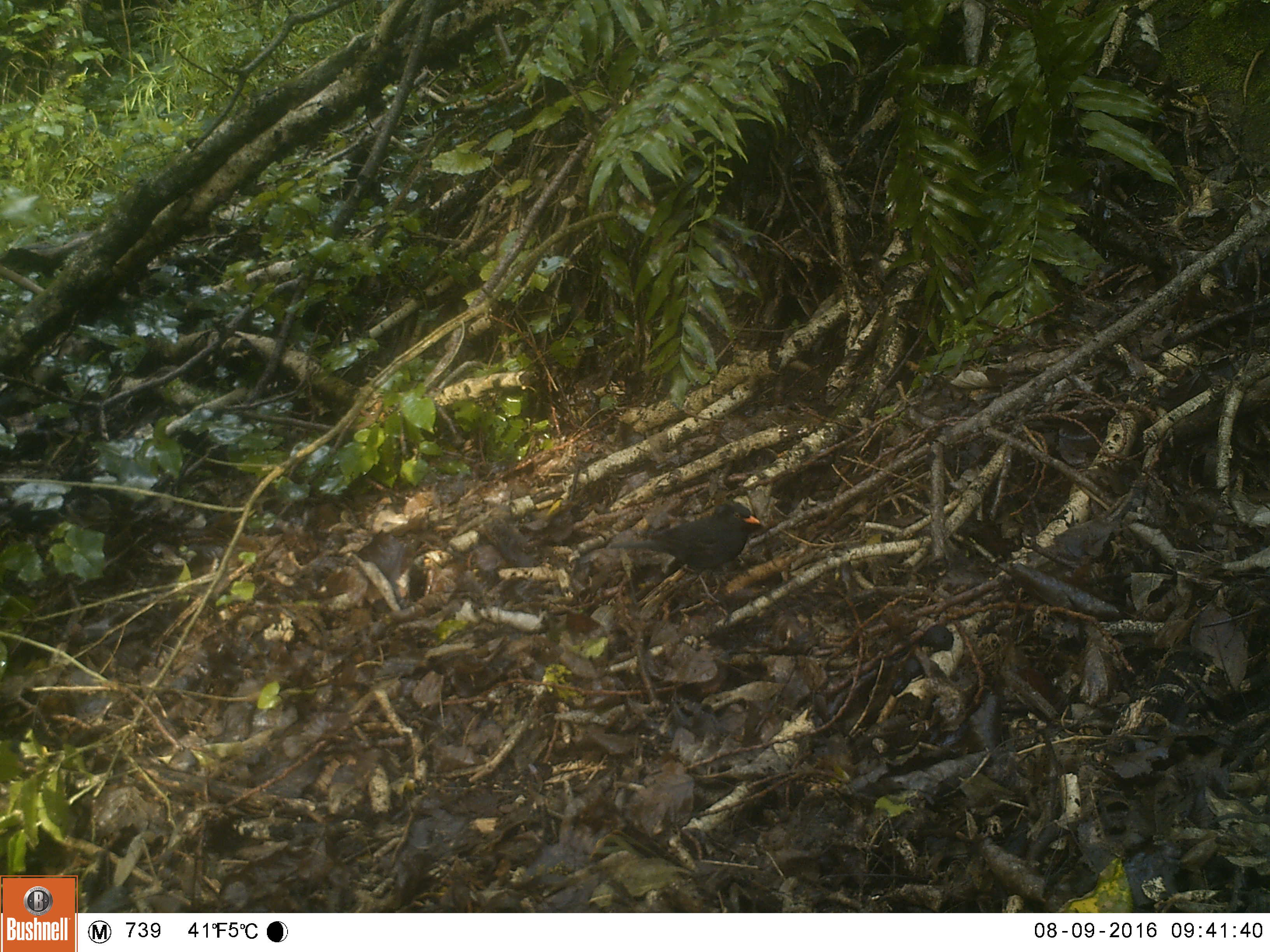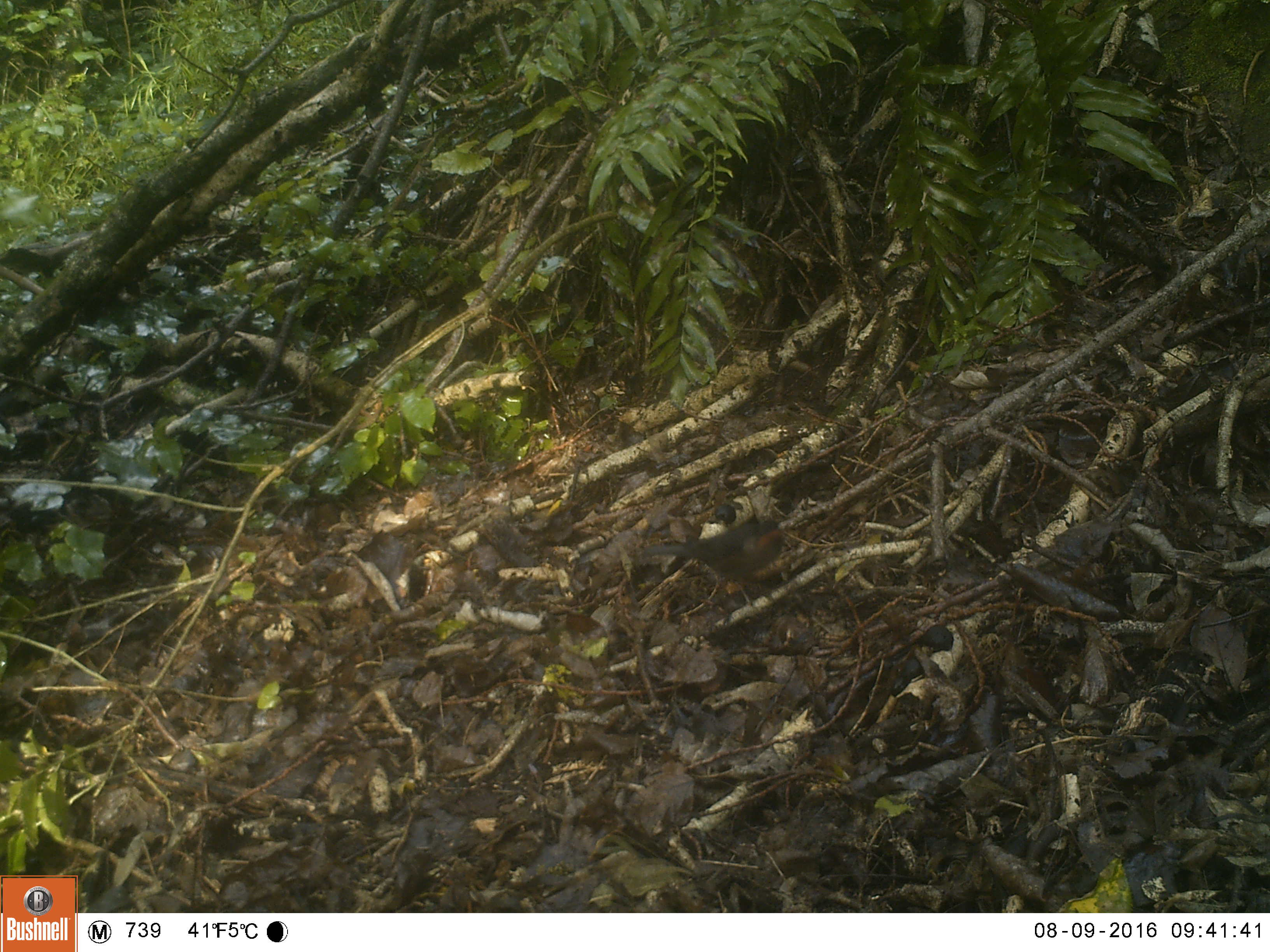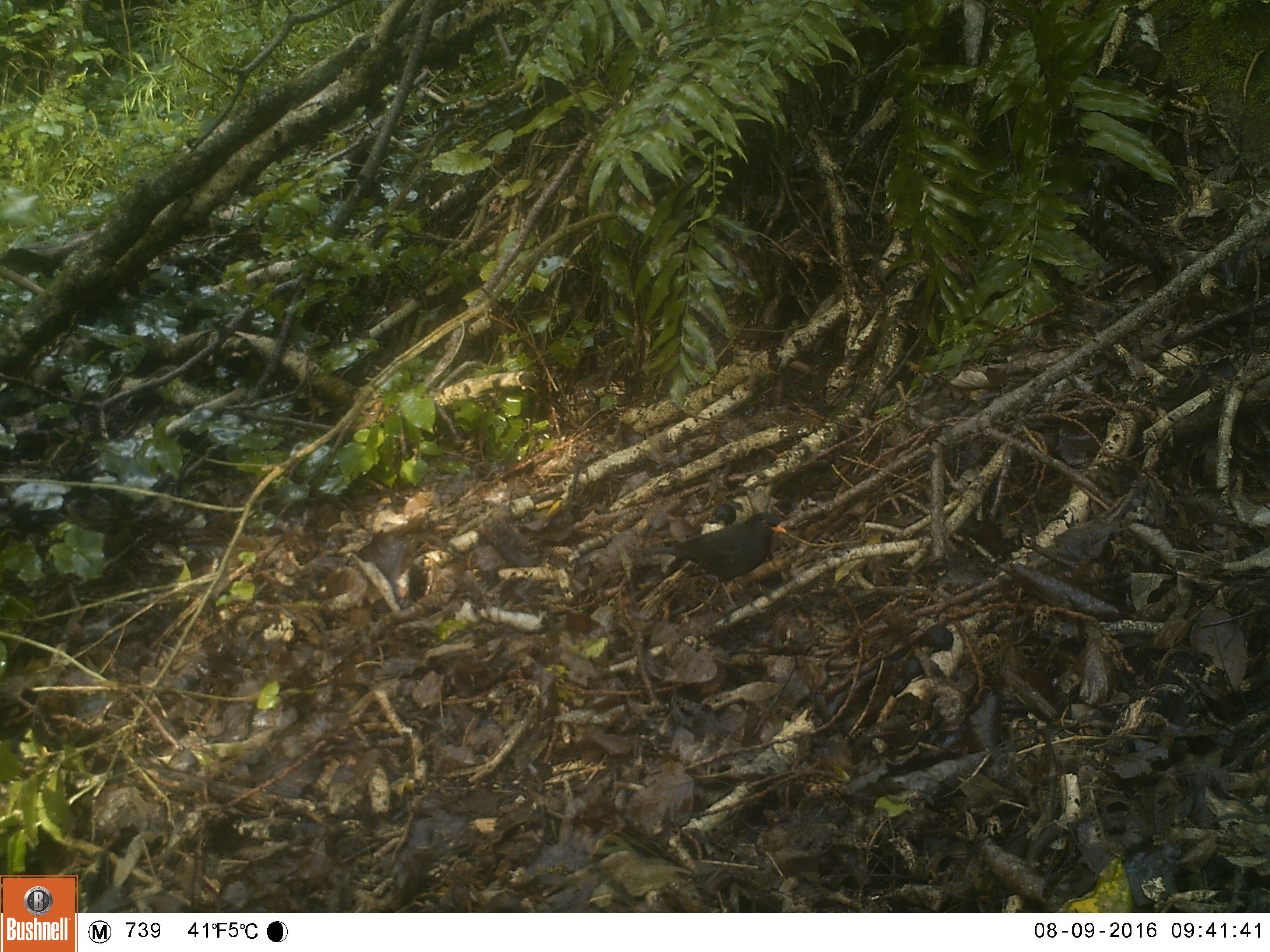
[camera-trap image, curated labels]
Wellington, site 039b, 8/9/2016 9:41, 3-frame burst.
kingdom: Animalia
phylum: Chordata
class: Aves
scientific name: Aves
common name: bird